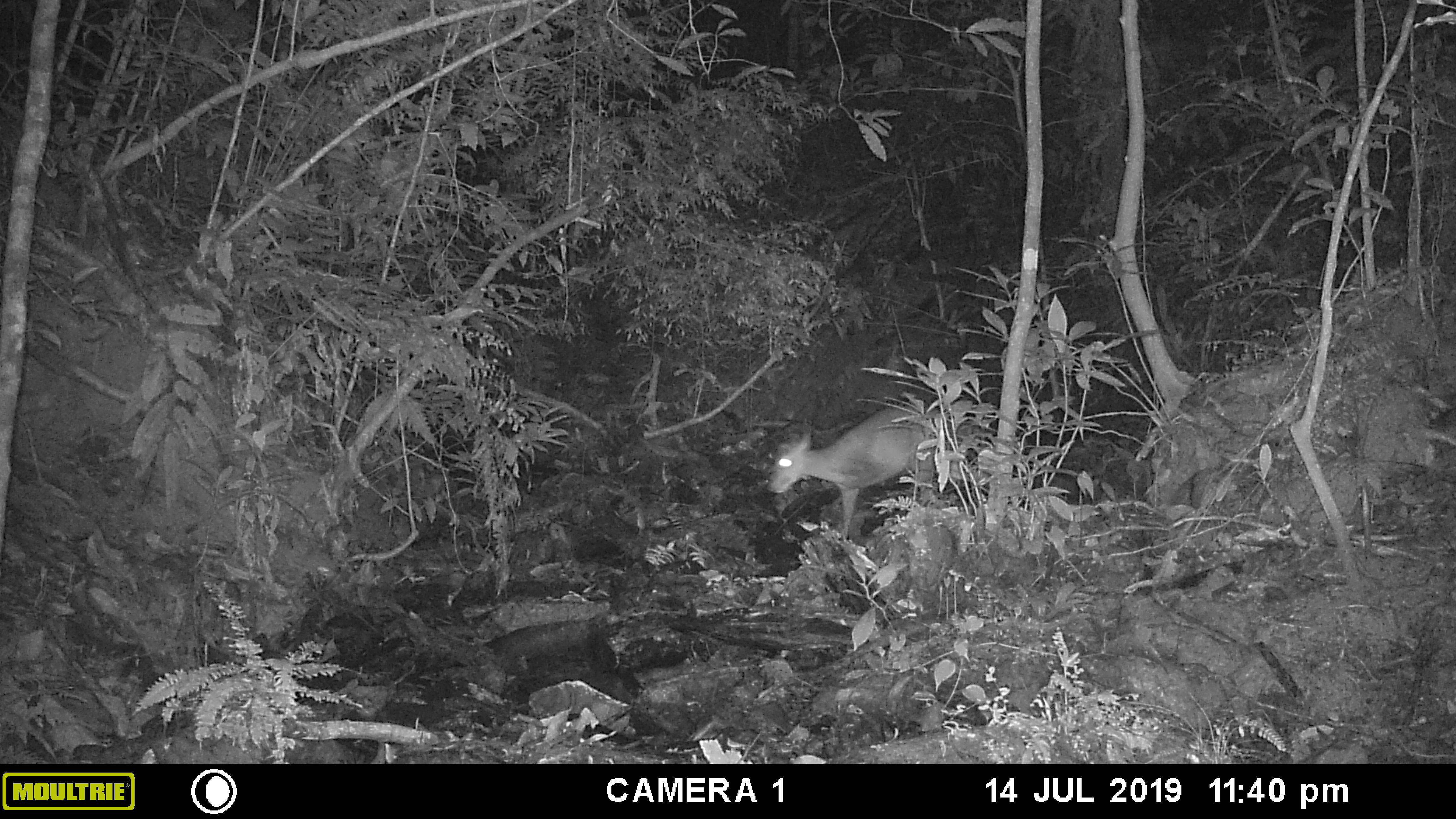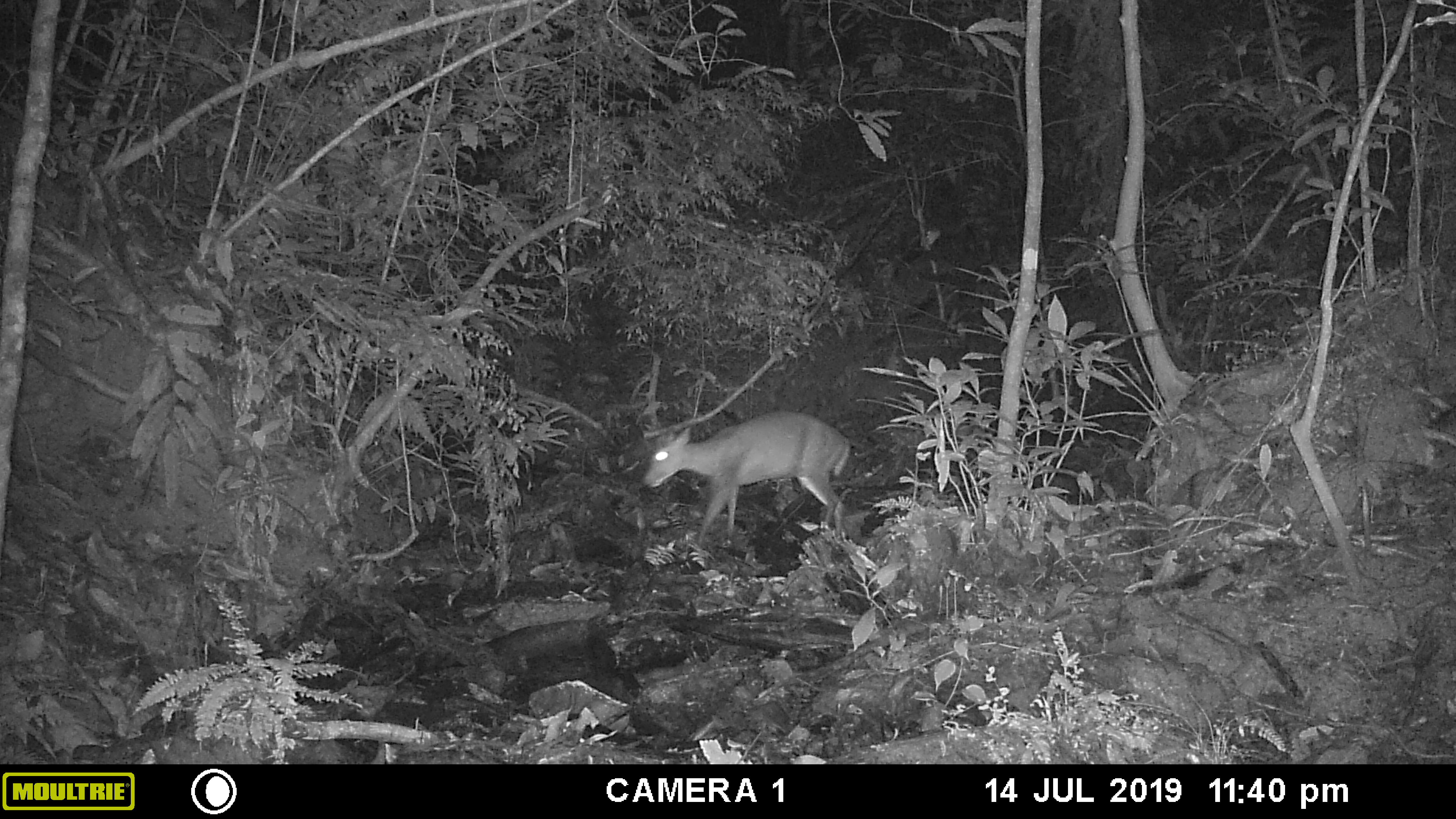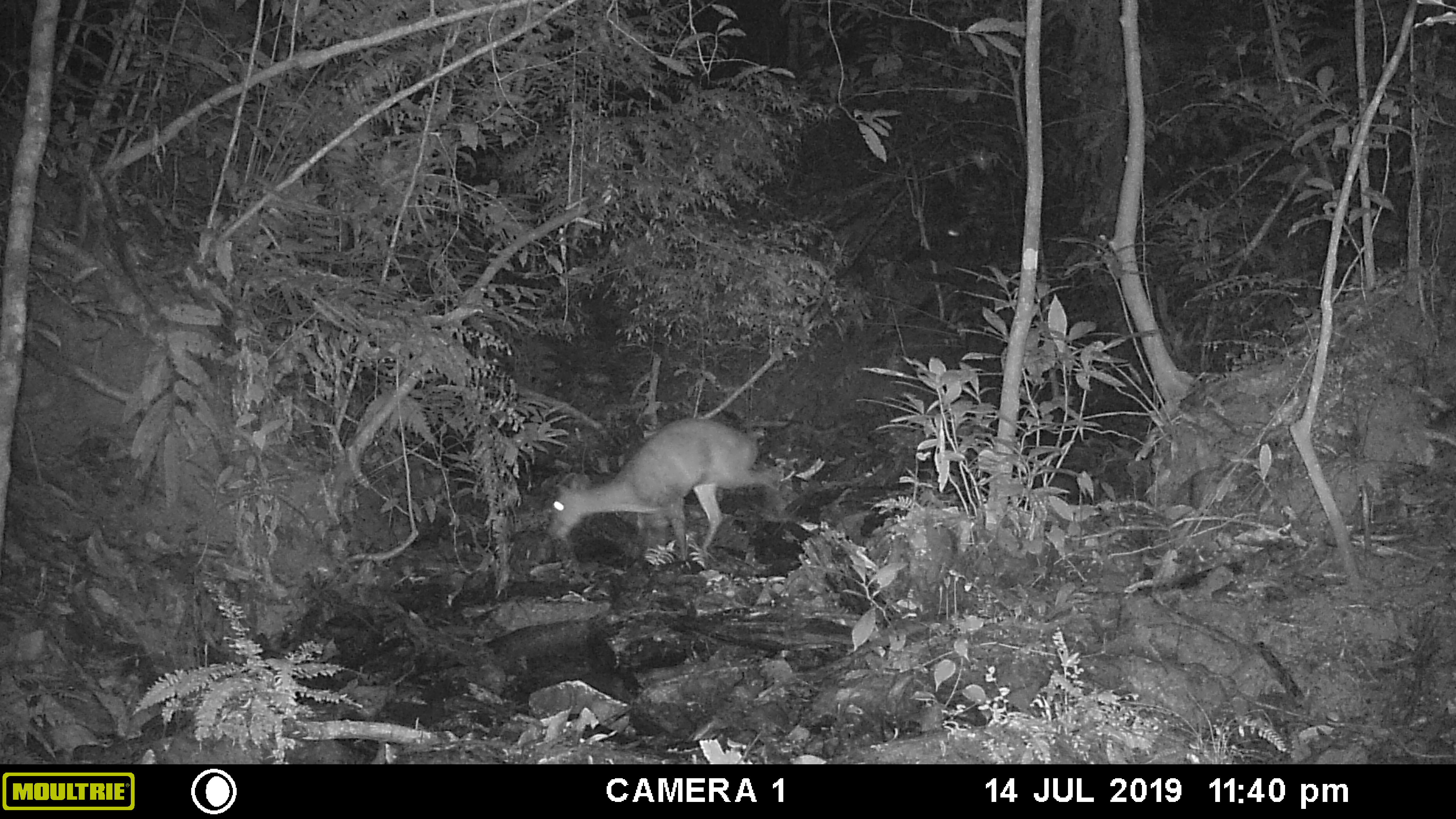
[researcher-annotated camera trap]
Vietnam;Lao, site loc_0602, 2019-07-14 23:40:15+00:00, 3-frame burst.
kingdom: Animalia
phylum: Chordata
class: Mammalia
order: Artiodactyla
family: Cervidae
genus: Muntiacus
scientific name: Muntiacus rooseveltorum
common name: roosevelt's muntjac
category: roosevelts muntjac group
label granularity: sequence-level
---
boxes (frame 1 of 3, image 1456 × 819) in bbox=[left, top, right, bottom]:
roosevelts muntjac group: bbox=[765, 401, 949, 541]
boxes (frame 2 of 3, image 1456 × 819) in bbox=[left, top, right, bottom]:
roosevelts muntjac group: bbox=[642, 410, 851, 546]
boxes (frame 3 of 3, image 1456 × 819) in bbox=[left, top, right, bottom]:
roosevelts muntjac group: bbox=[547, 418, 784, 561]